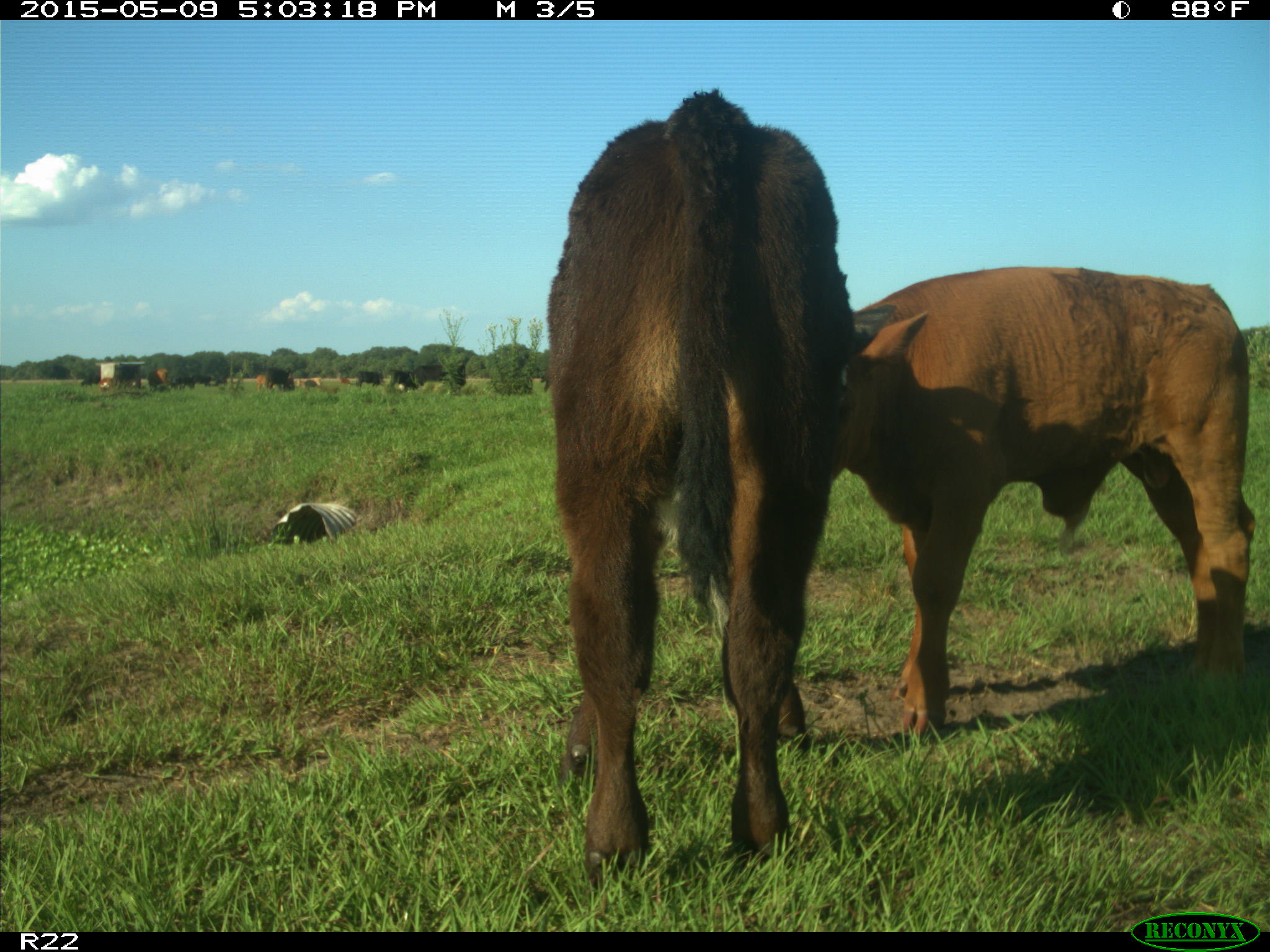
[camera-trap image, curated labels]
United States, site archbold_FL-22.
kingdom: Animalia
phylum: Chordata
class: Mammalia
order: Artiodactyla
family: Bovidae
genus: Bos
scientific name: Bos taurus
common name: domestic cow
Bos taurus (domestic cow).